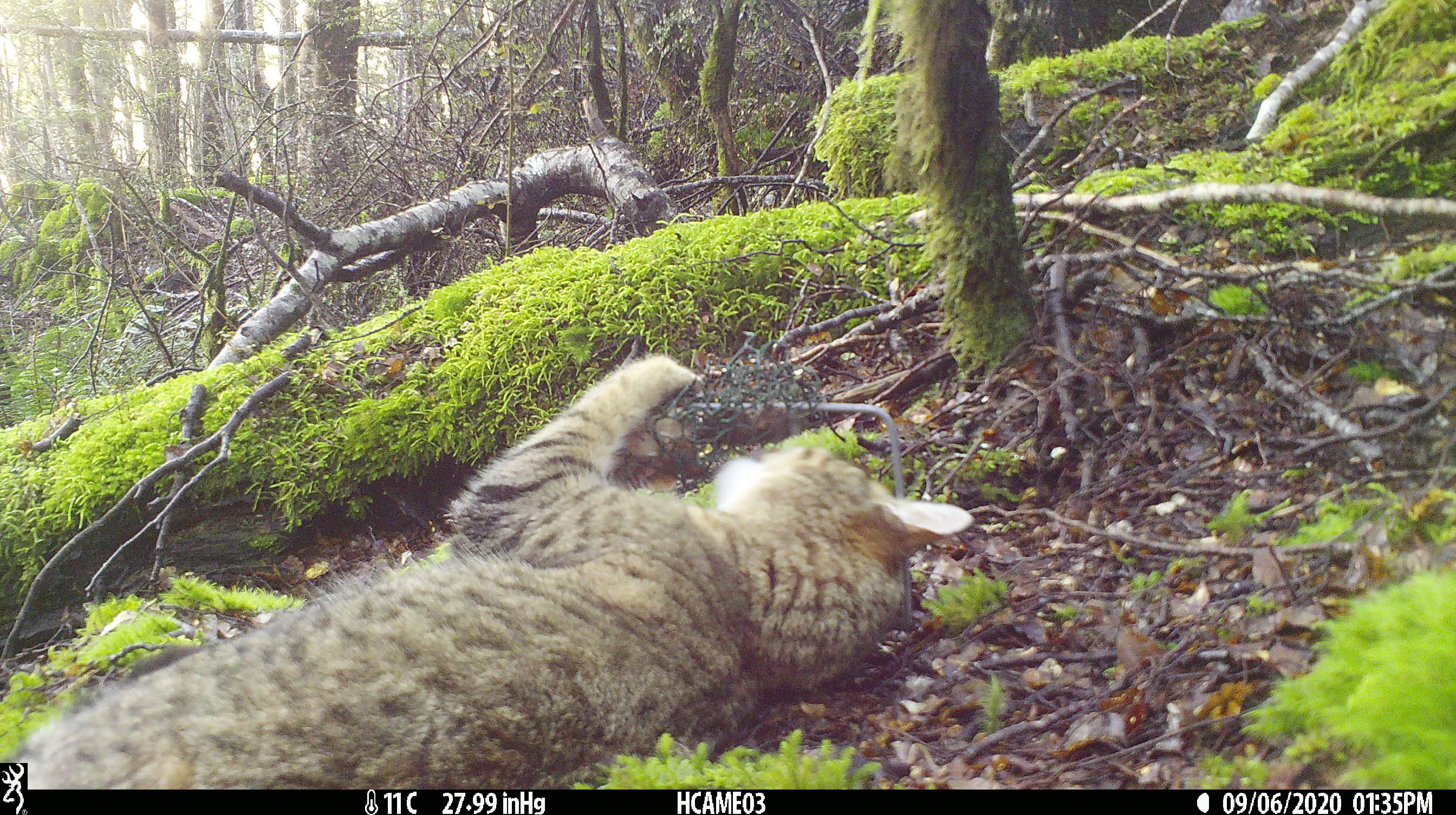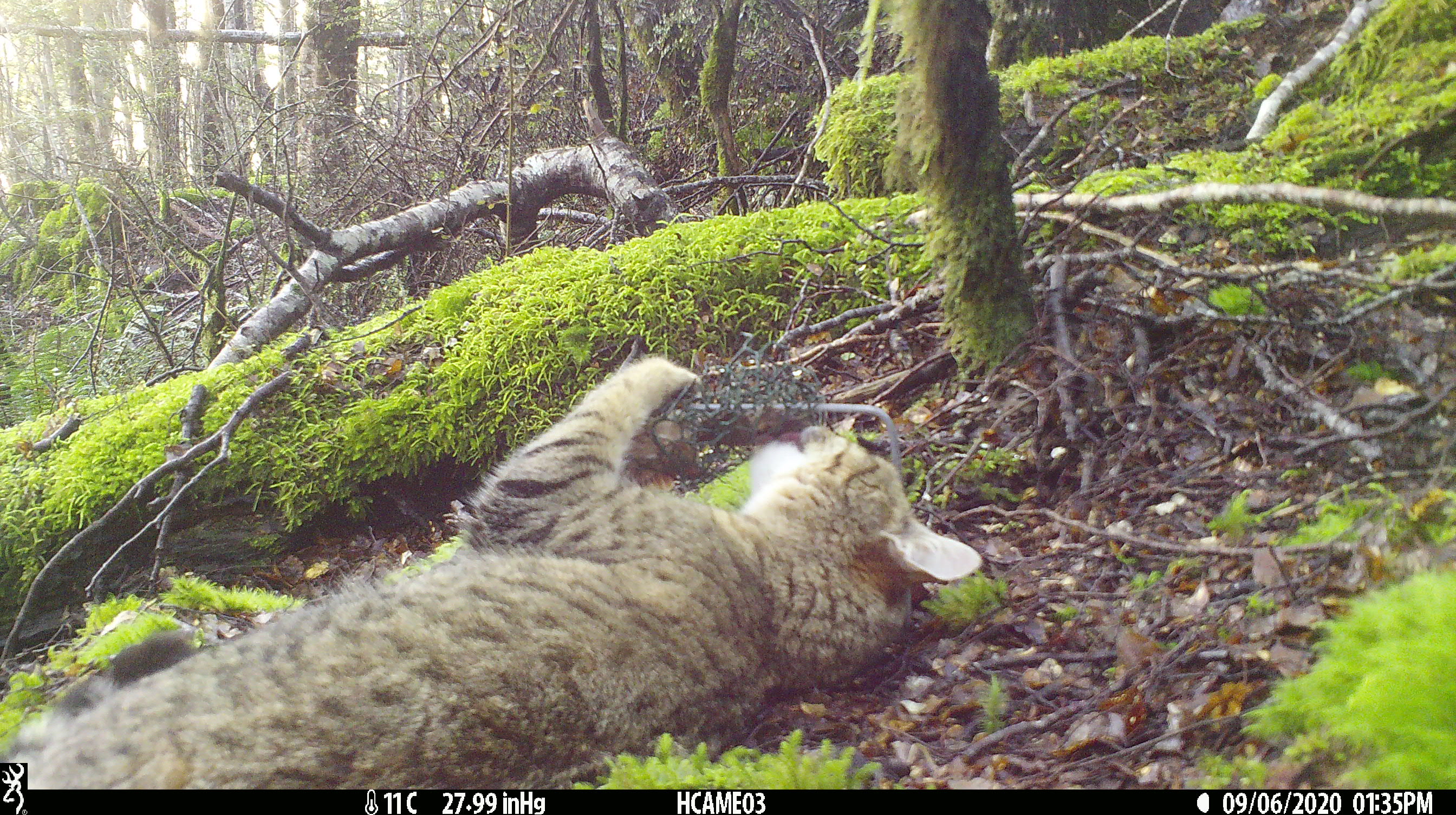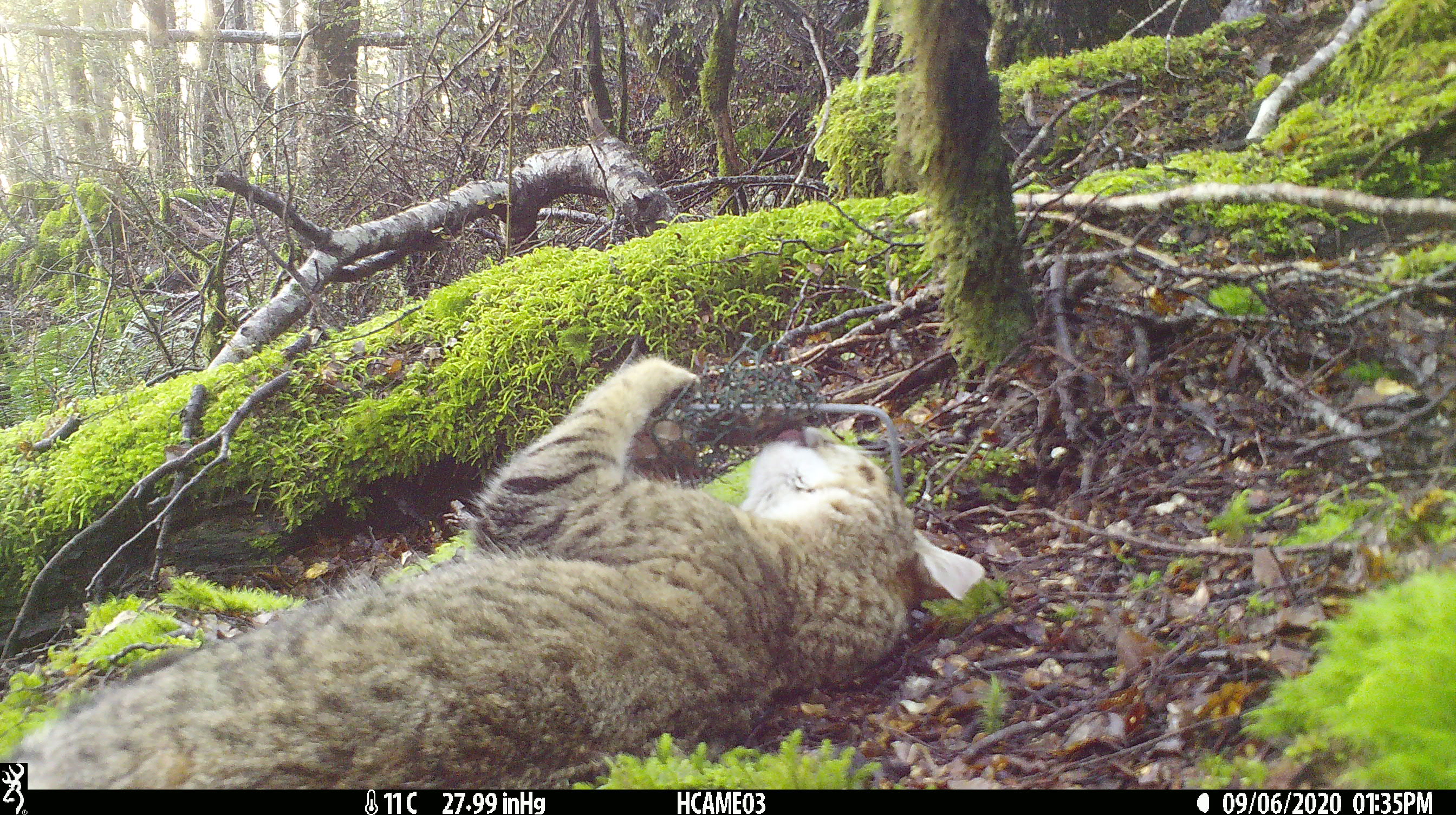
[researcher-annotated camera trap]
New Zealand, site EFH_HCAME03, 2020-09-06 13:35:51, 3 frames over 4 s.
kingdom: Animalia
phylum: Chordata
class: Mammalia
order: Carnivora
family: Felidae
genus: Felis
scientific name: Felis catus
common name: domestic cat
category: cat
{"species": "cat (domestic cat) (Felis catus)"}